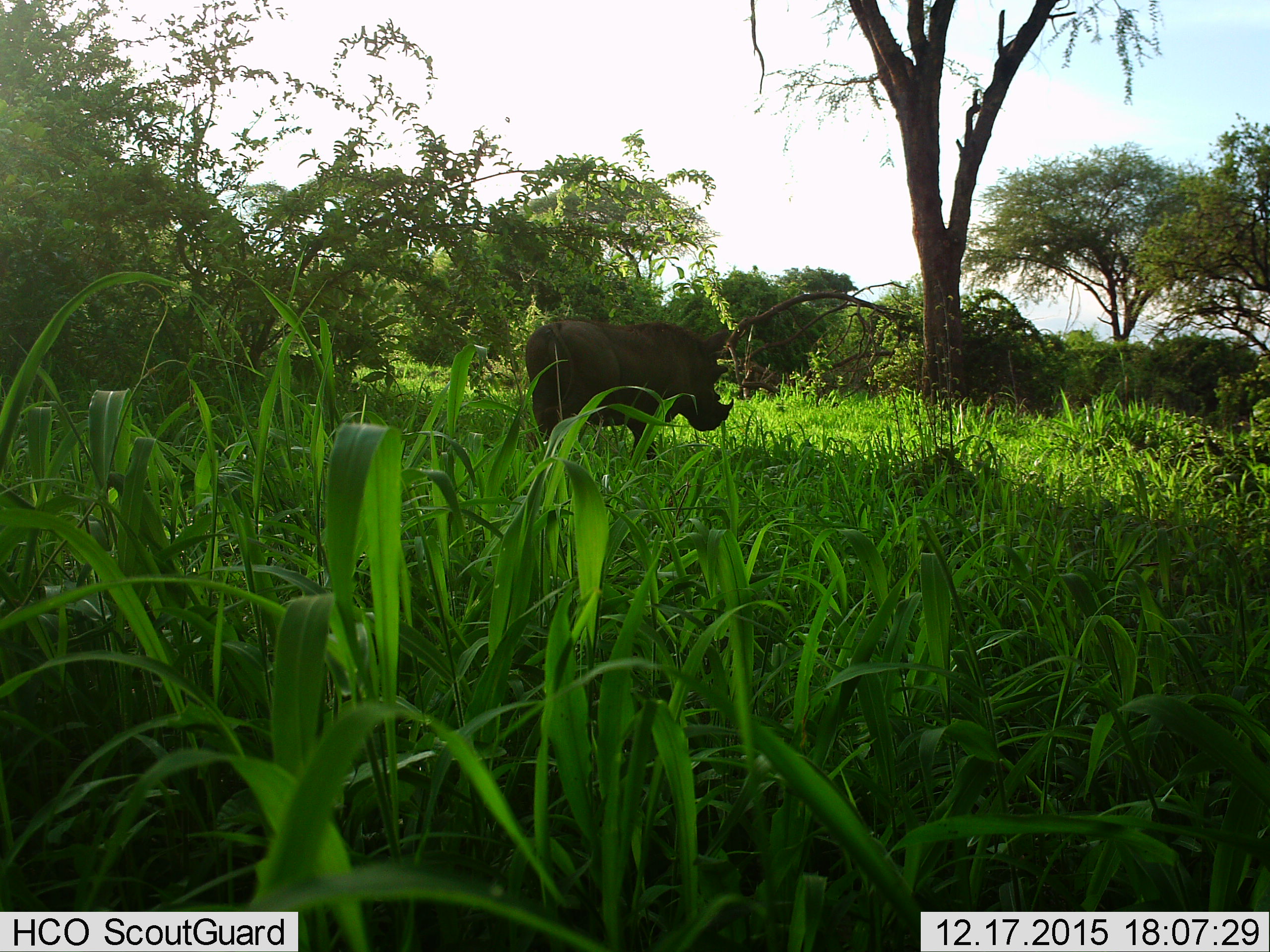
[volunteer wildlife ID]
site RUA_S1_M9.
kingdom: Animalia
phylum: Chordata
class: Mammalia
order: Artiodactyla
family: Suidae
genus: Phacochoerus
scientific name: Phacochoerus africanus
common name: warthog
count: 1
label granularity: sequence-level